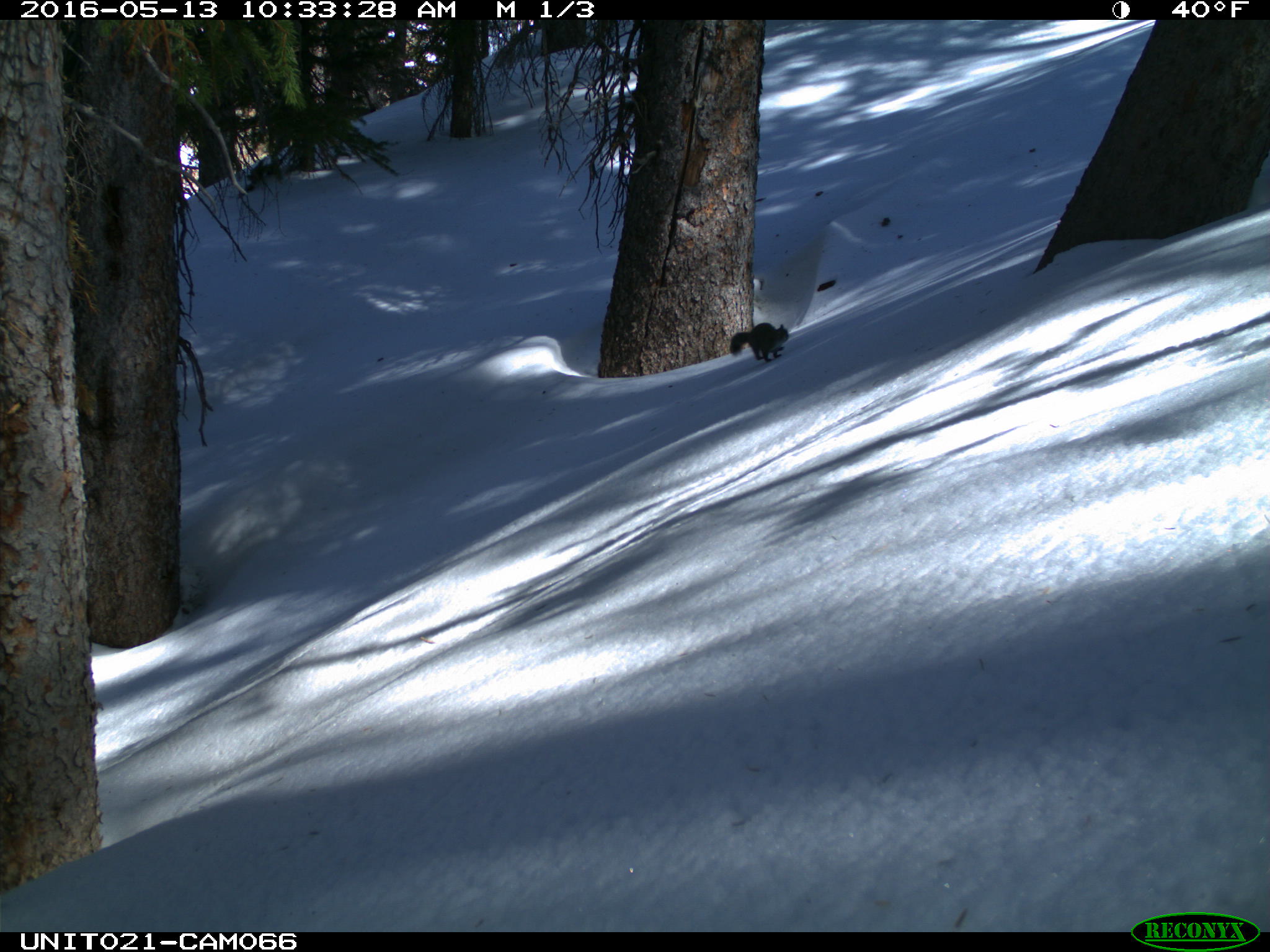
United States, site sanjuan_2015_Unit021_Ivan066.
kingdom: Animalia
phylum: Chordata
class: Mammalia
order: Rodentia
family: Sciuridae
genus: Tamiasciurus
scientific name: Tamiasciurus hudsonicus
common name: american red squirrel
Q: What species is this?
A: Tamiasciurus hudsonicus (american red squirrel).